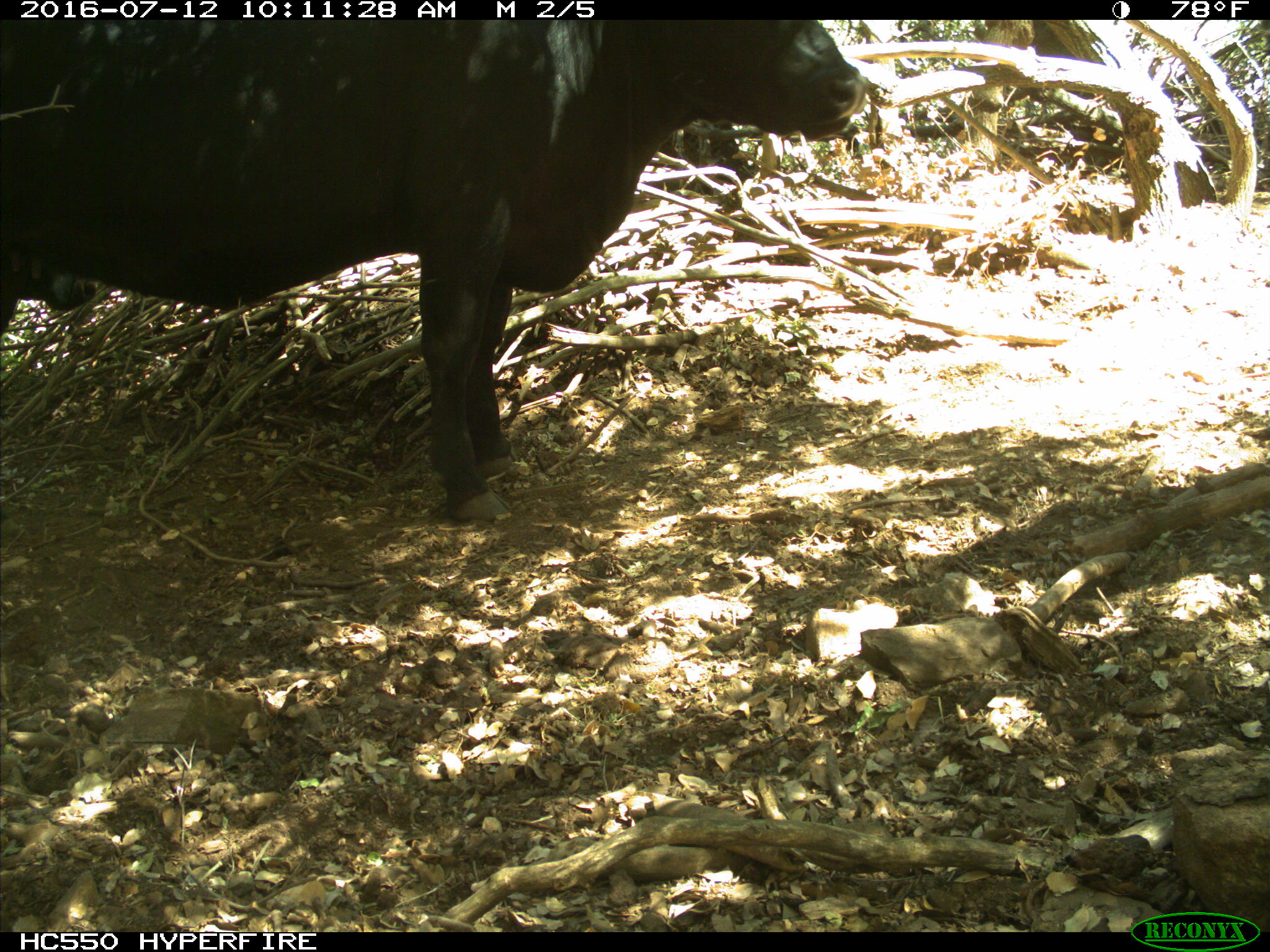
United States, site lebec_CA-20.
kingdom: Animalia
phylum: Chordata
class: Mammalia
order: Artiodactyla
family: Bovidae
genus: Bos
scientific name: Bos taurus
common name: domestic cow